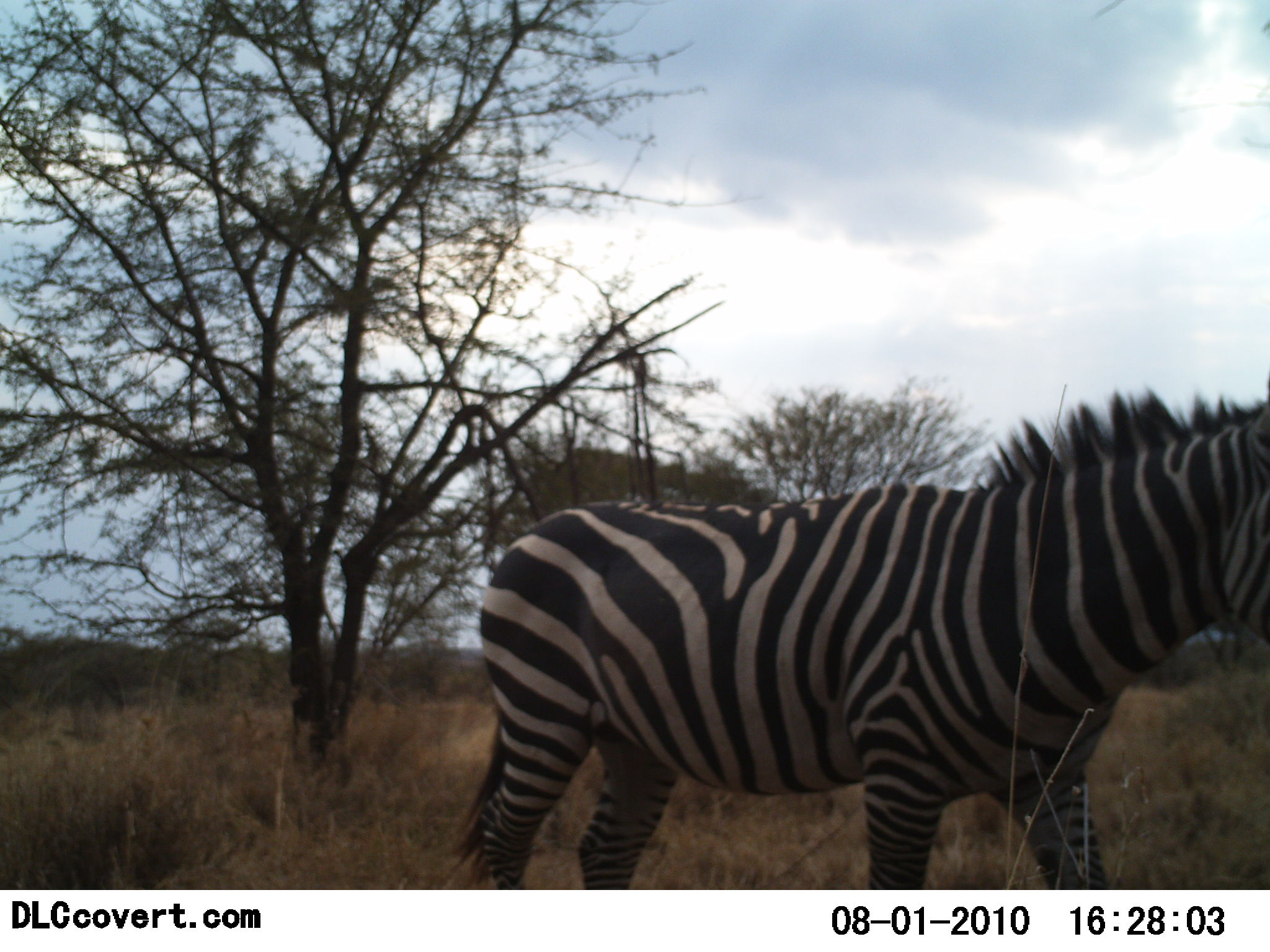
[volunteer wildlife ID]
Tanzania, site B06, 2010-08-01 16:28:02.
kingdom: Animalia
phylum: Chordata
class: Mammalia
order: Perissodactyla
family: Equidae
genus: Equus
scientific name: Equus quagga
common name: plains zebra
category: zebra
Zebra (plains zebra) (Equus quagga), count 1. Behavior (volunteer vote fractions): standing 58%, resting 0%, moving 42%, interacting 0%. Young present (vote fraction): 0%. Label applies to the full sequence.